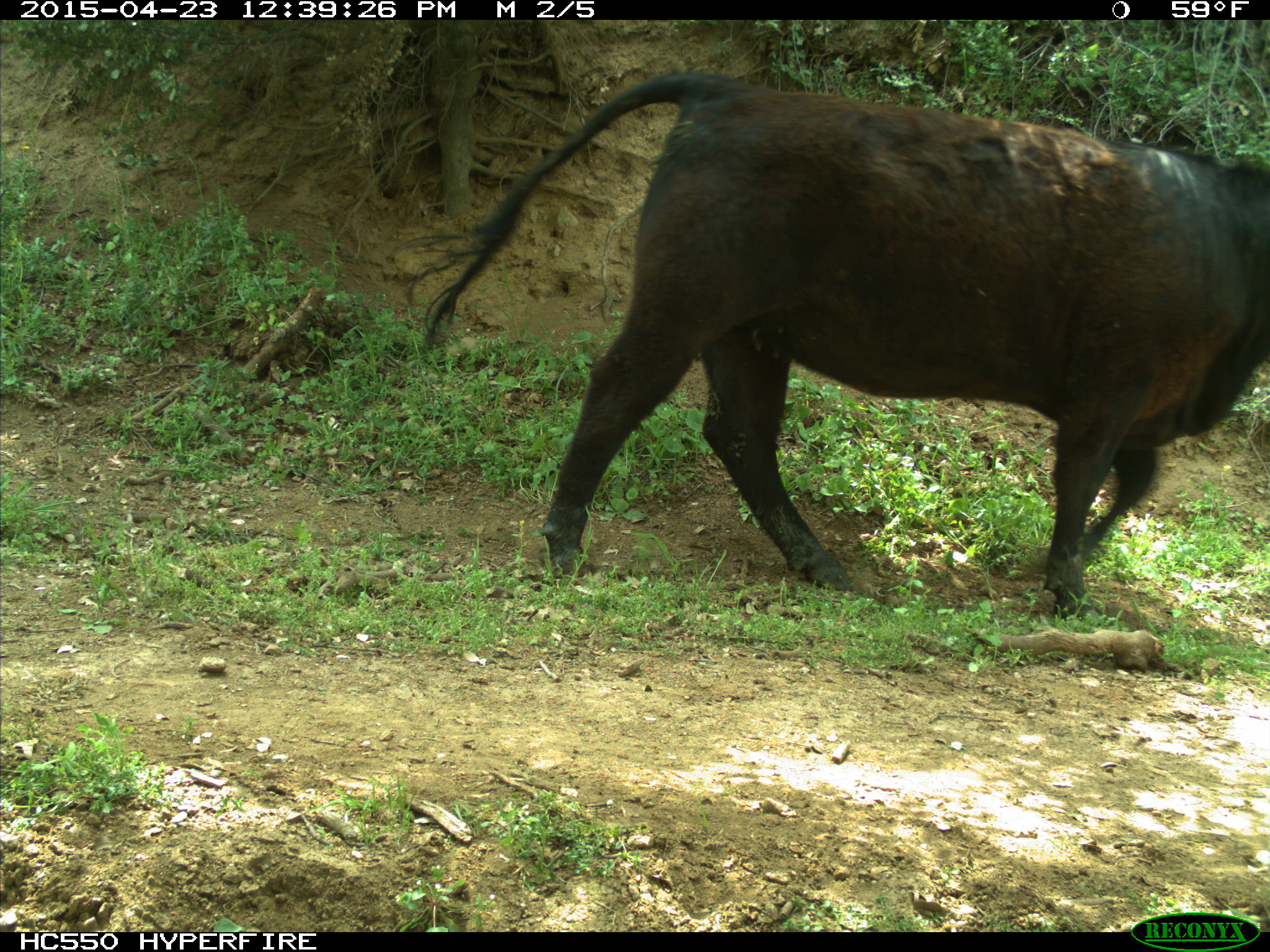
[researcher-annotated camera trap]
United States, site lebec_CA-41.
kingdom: Animalia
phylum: Chordata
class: Mammalia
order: Artiodactyla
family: Bovidae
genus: Bos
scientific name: Bos taurus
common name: domestic cow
Bos taurus (domestic cow).